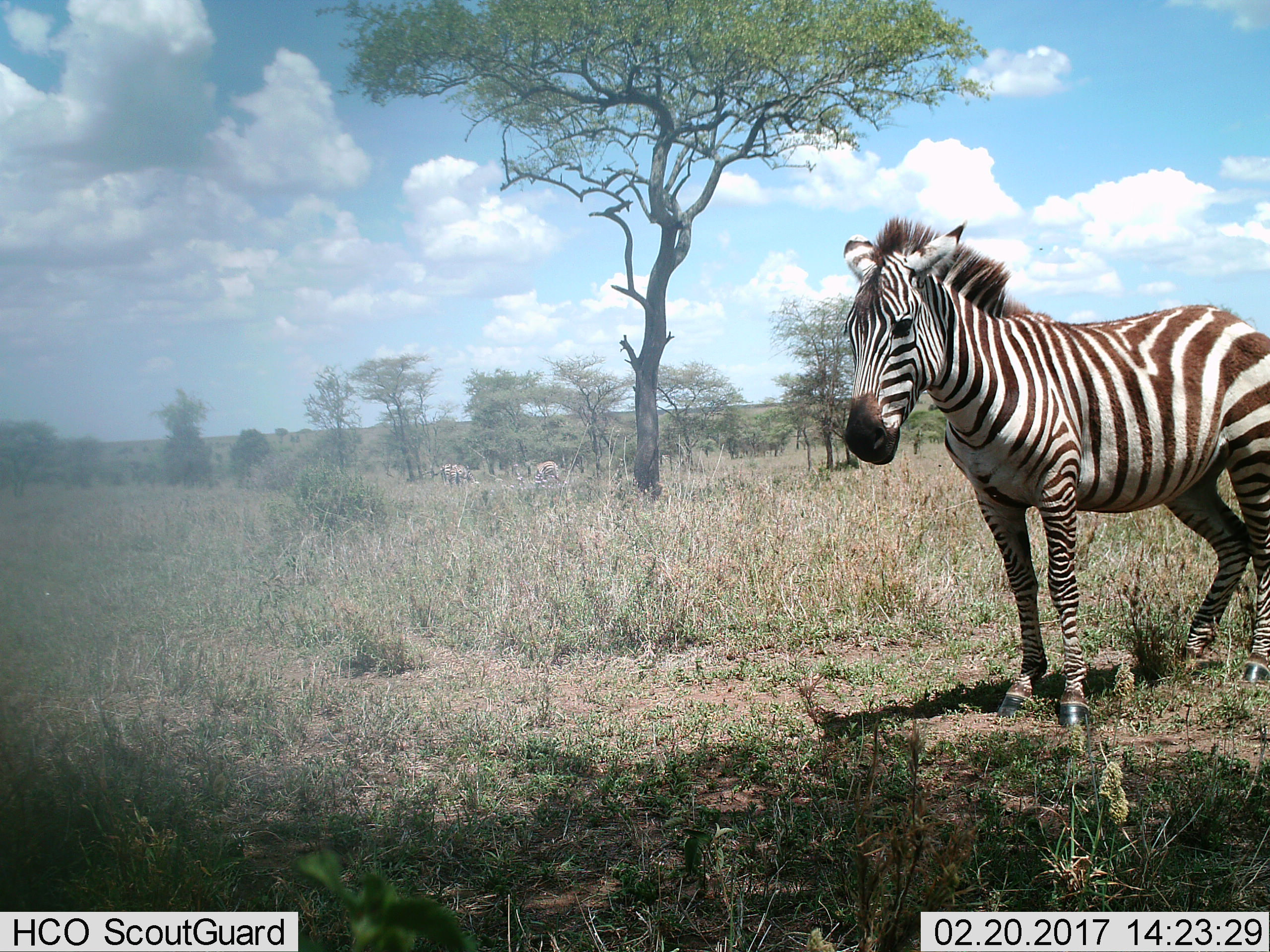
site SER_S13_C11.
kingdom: Animalia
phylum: Chordata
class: Mammalia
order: Perissodactyla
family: Equidae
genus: Equus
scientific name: Equus quagga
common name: plains zebra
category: zebraplains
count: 3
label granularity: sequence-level